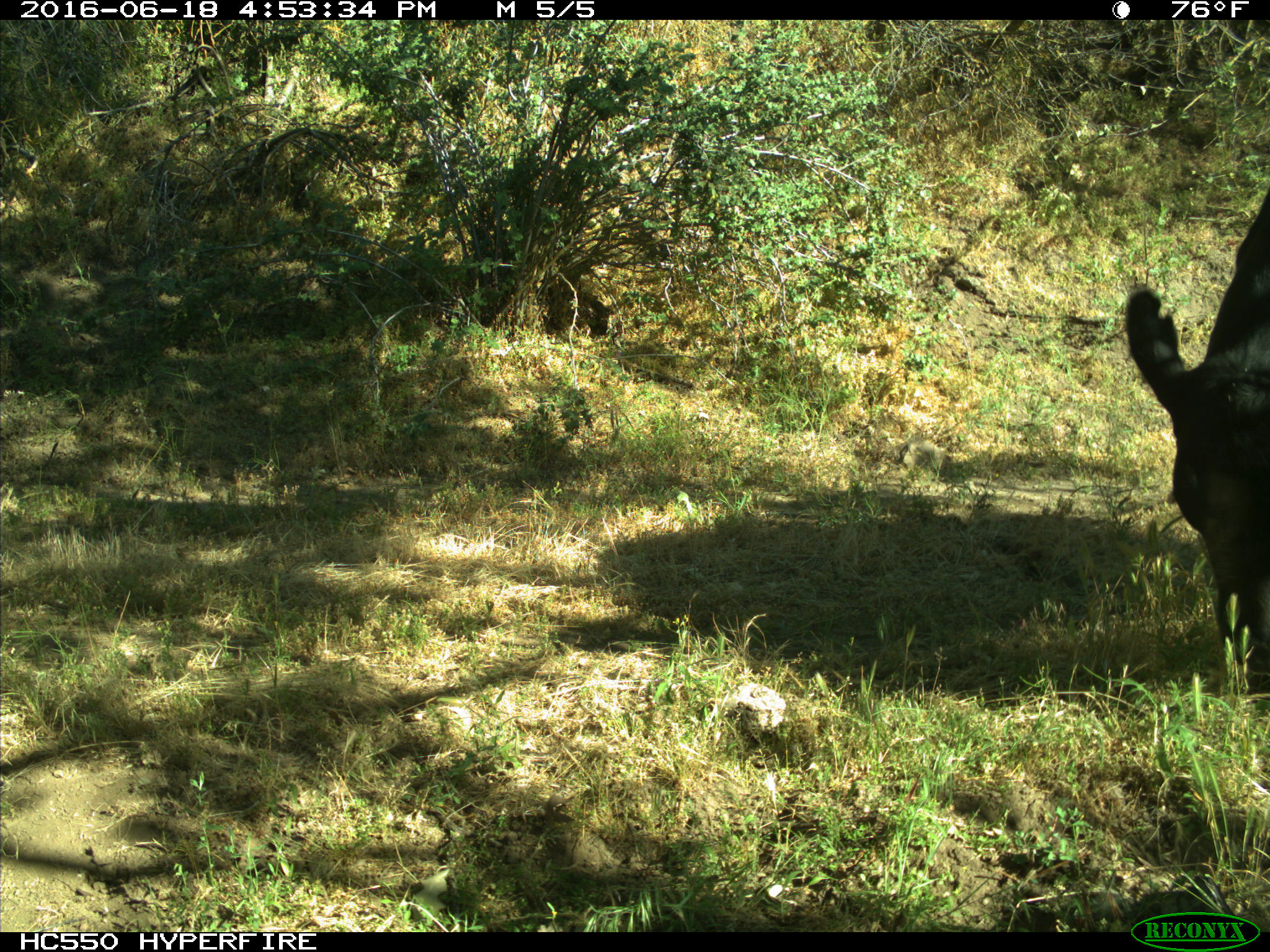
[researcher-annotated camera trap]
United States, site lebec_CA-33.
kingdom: Animalia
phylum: Chordata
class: Mammalia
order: Artiodactyla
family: Bovidae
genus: Bos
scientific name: Bos taurus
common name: domestic cow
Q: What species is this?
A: Bos taurus (domestic cow).